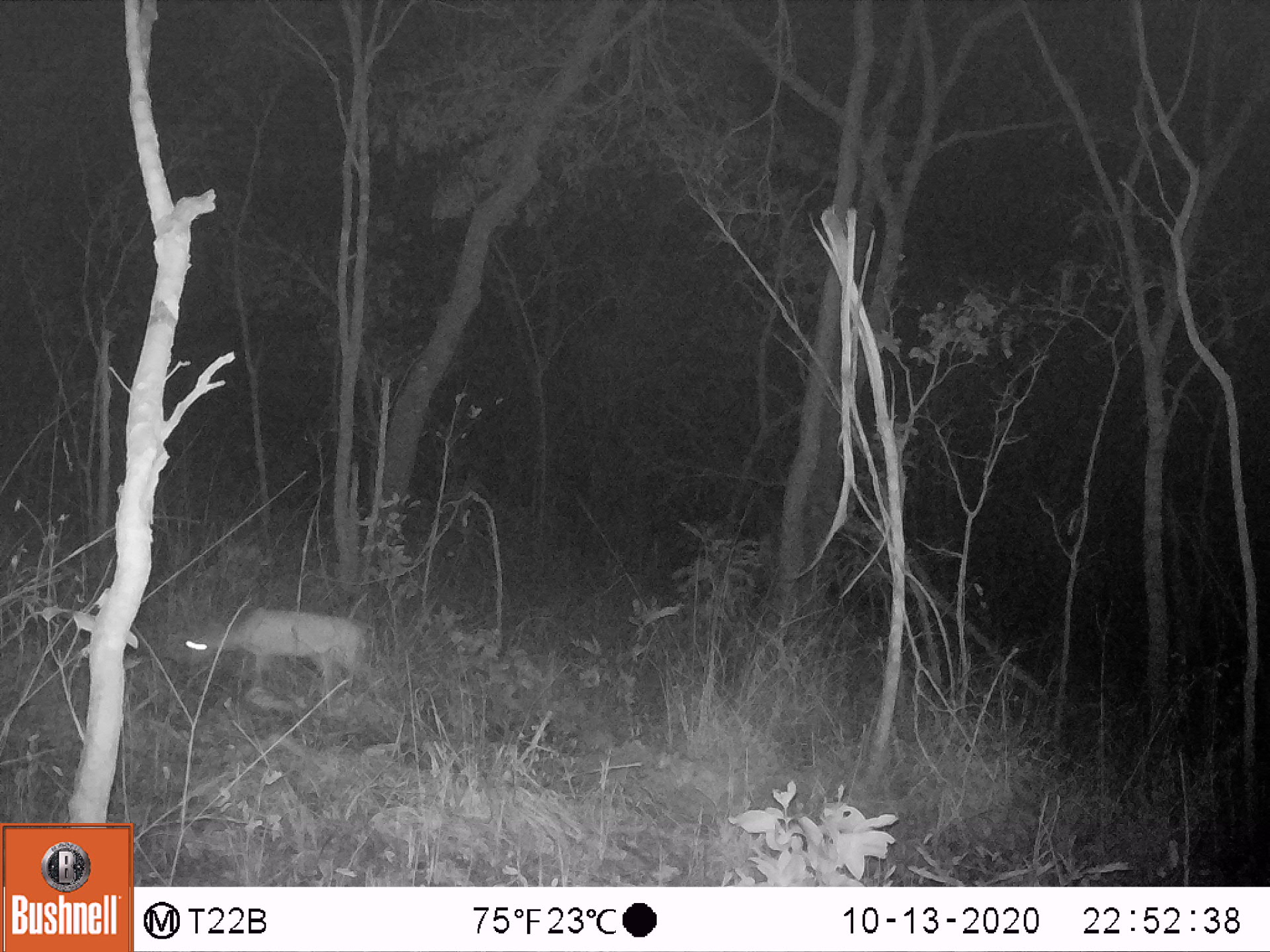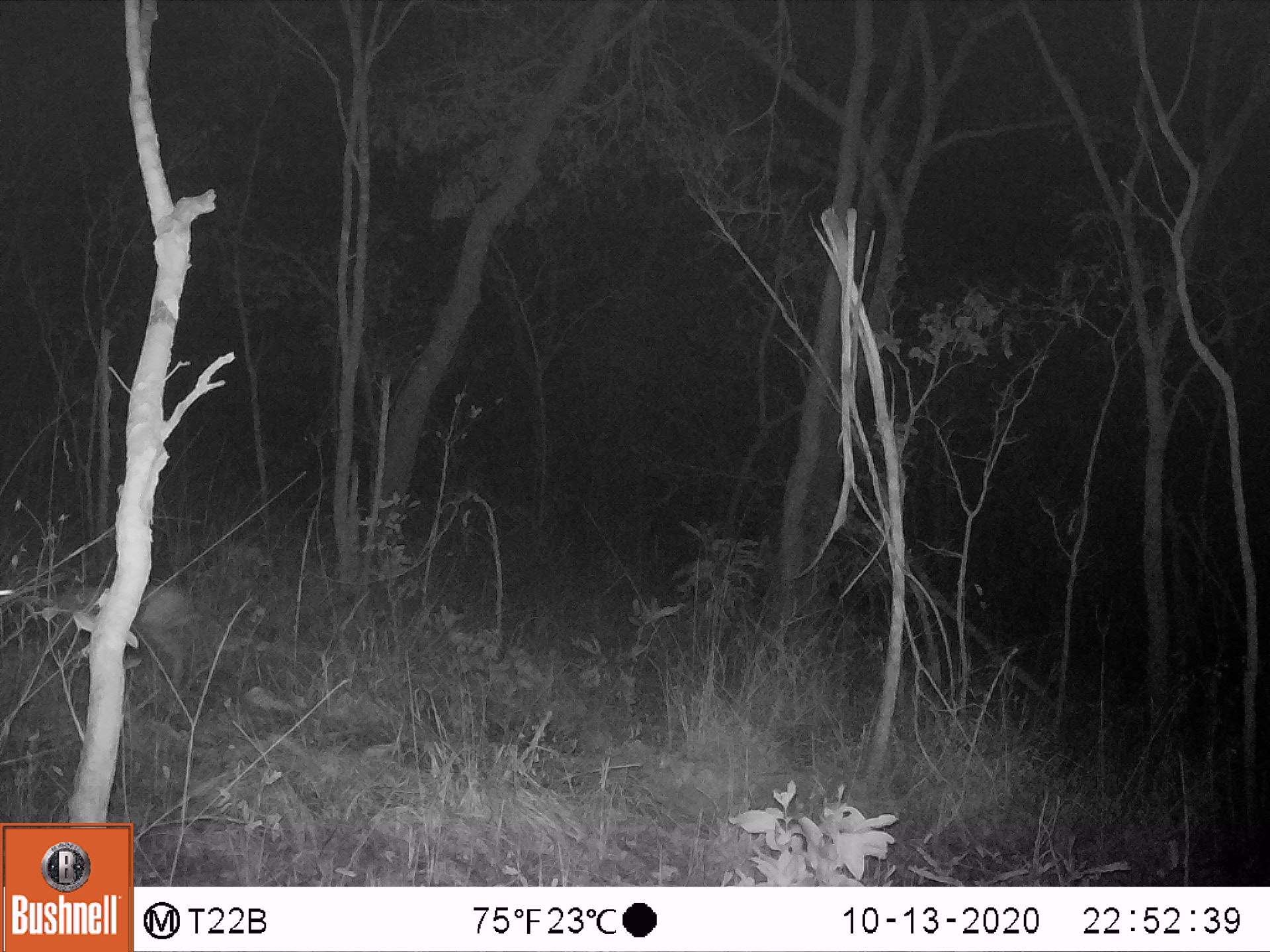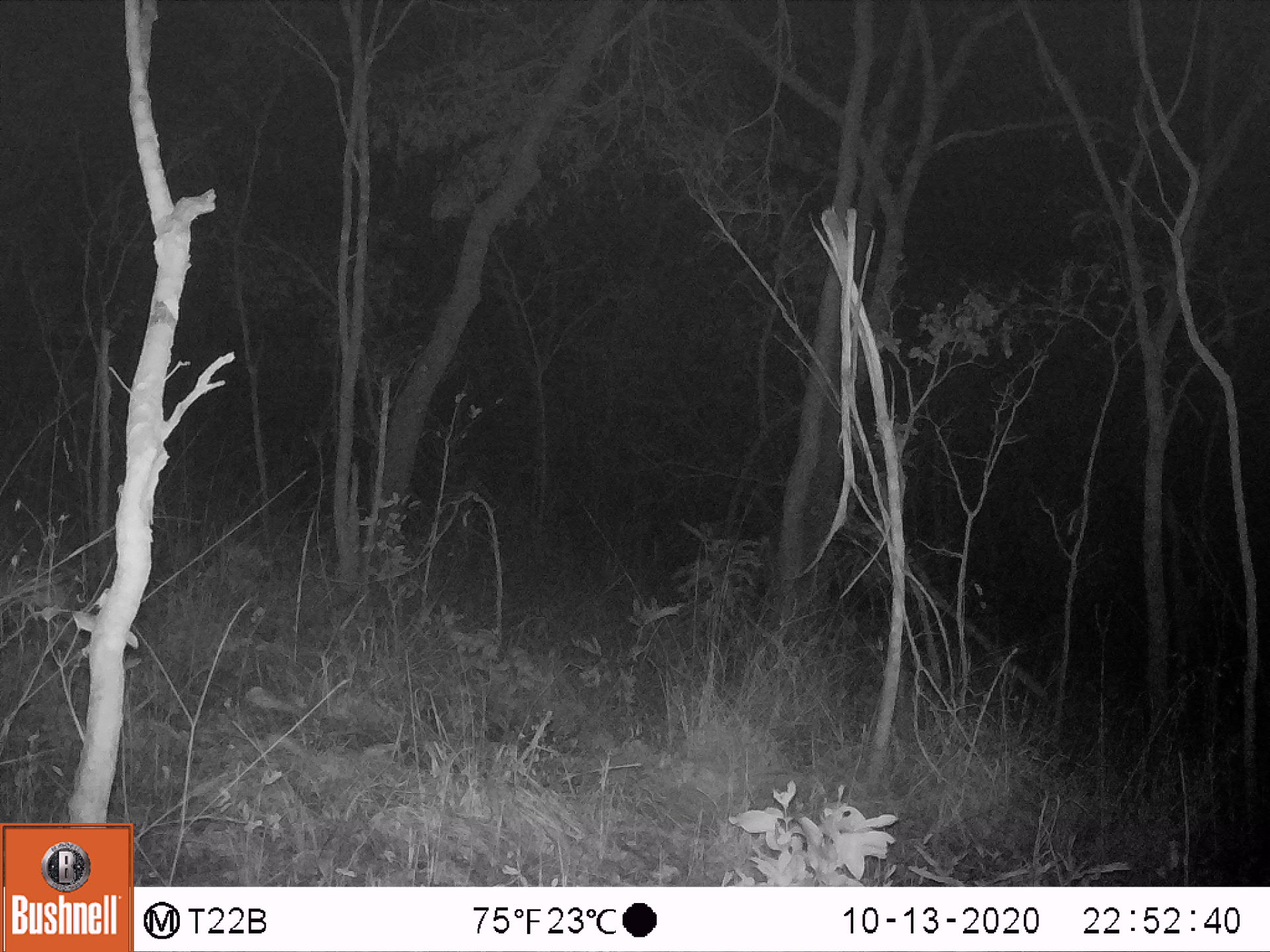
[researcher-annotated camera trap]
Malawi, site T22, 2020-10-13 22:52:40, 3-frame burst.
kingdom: Animalia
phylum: Chordata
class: Mammalia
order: Artiodactyla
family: Bovidae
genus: Sylvicapra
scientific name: Sylvicapra grimmia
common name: common duiker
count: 1